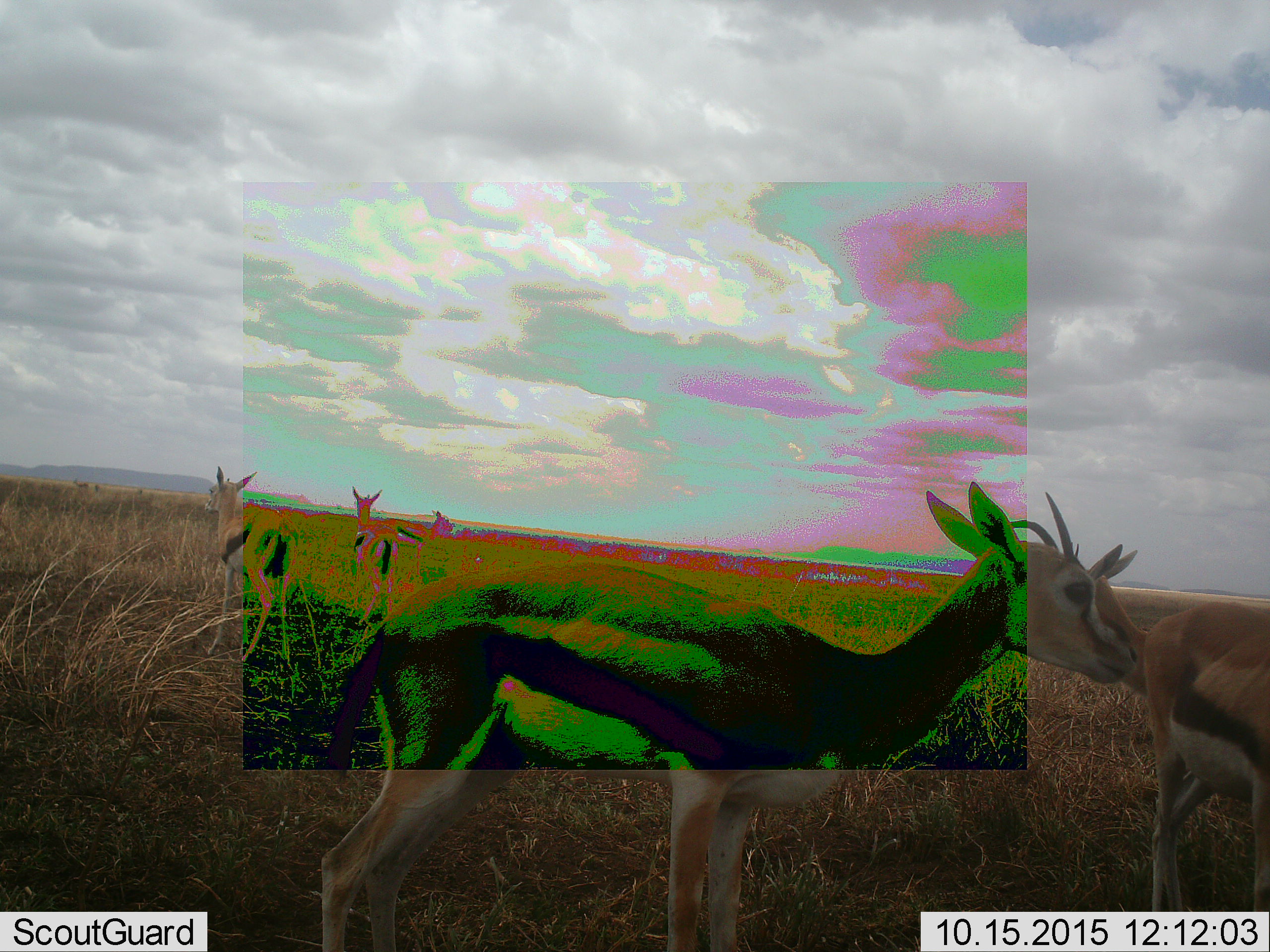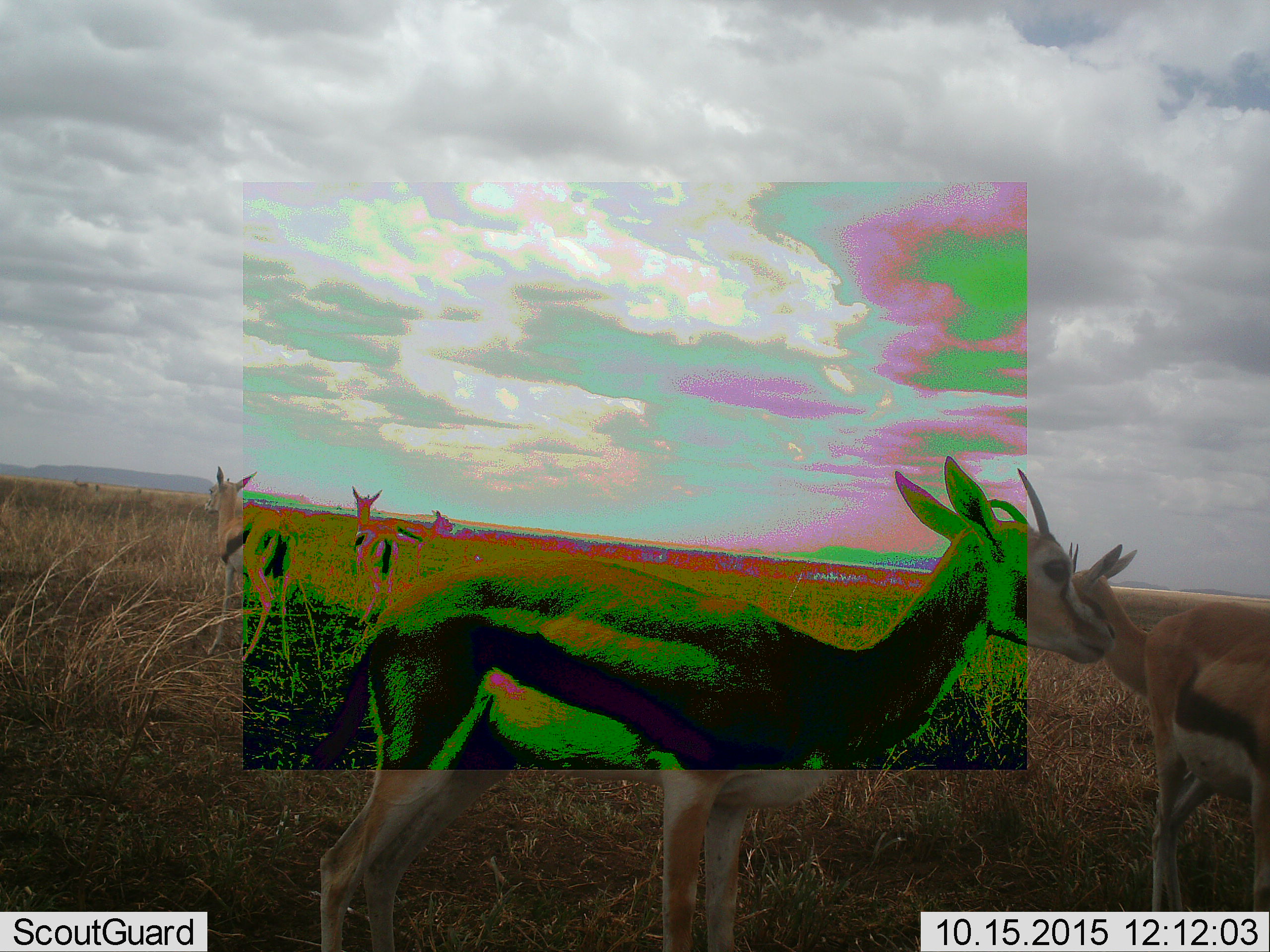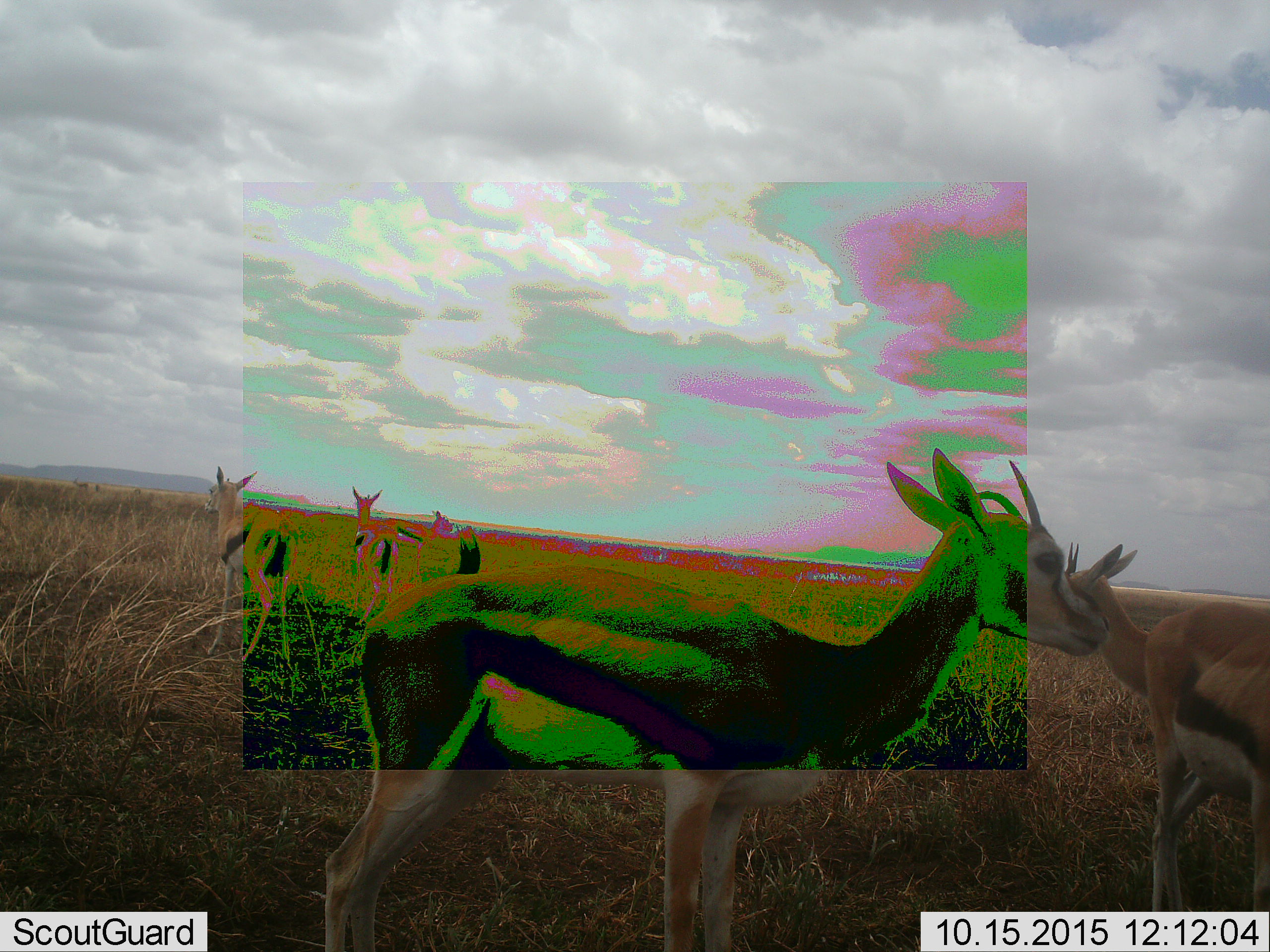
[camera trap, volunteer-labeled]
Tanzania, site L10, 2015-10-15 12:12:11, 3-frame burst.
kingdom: Animalia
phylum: Chordata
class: Mammalia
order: Artiodactyla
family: Bovidae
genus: Eudorcas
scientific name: Eudorcas thomsonii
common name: thomson's gazelle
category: gazellethomsons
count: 5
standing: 100%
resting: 0%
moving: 22%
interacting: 0%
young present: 22%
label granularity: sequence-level